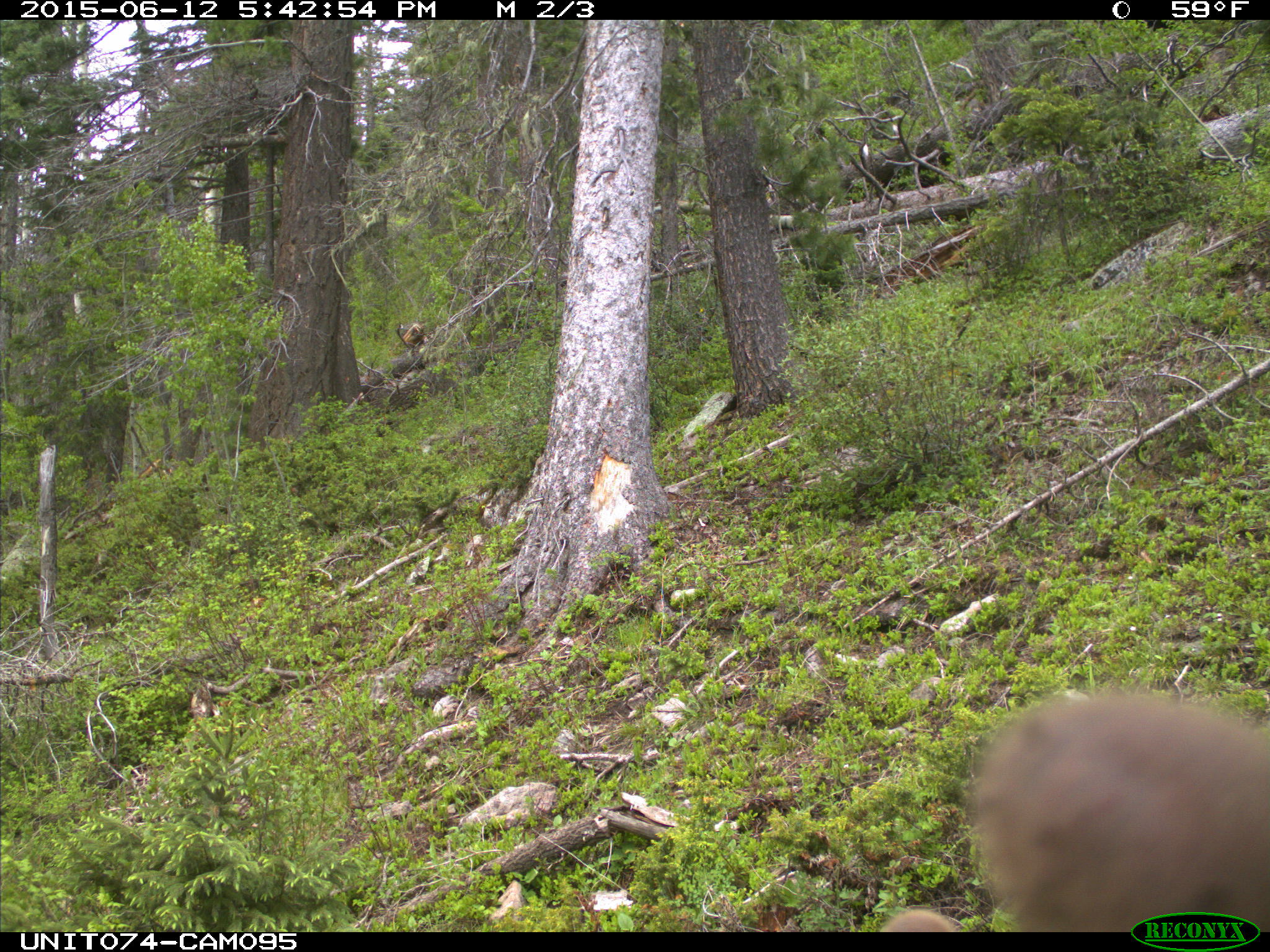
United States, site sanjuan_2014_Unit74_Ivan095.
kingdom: Animalia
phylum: Chordata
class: Mammalia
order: Artiodactyla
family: Cervidae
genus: Cervus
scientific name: Cervus elaphus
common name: red deer